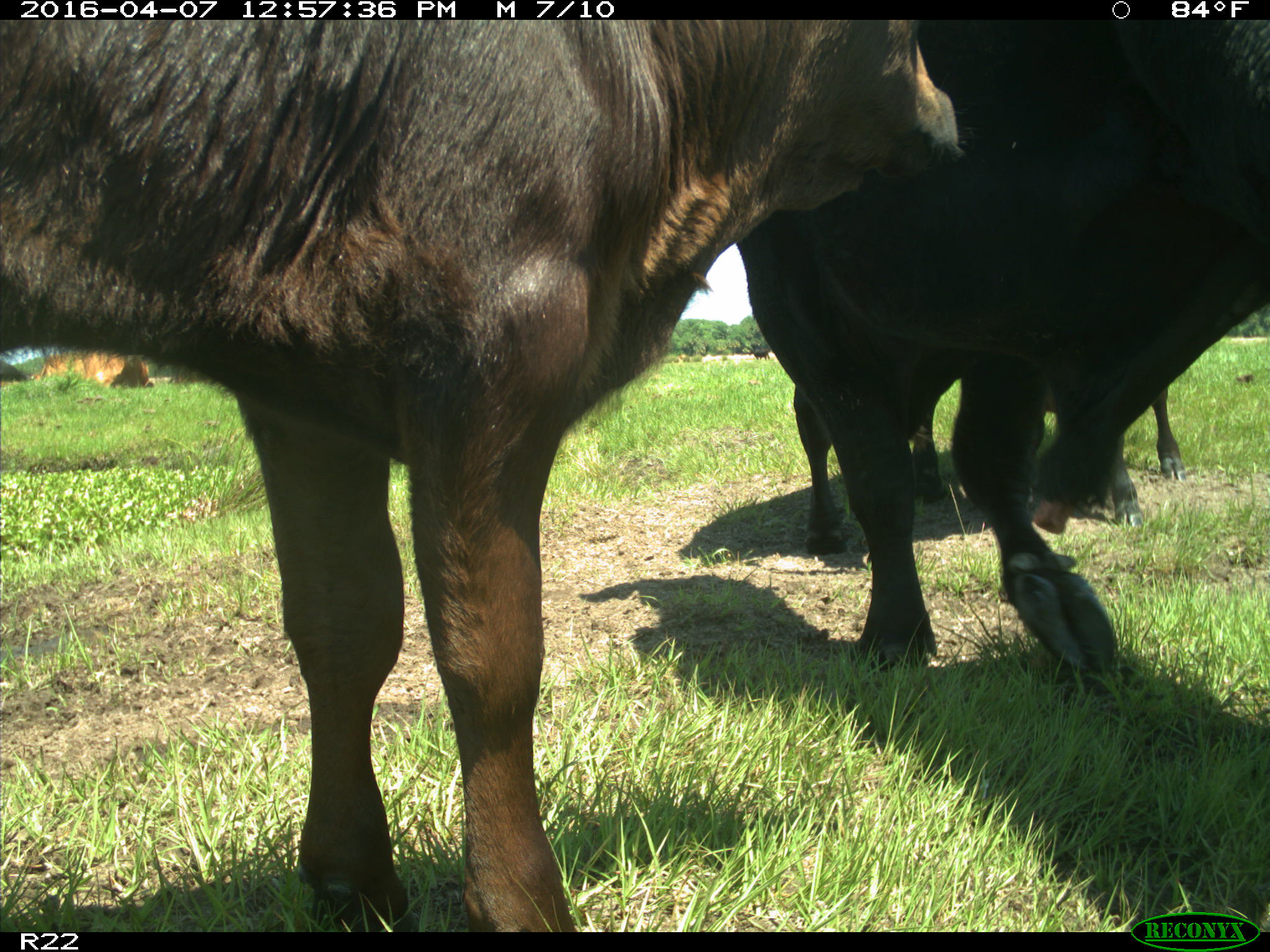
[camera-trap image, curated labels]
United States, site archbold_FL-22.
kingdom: Animalia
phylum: Chordata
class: Mammalia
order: Artiodactyla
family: Bovidae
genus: Bos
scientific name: Bos taurus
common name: domestic cow